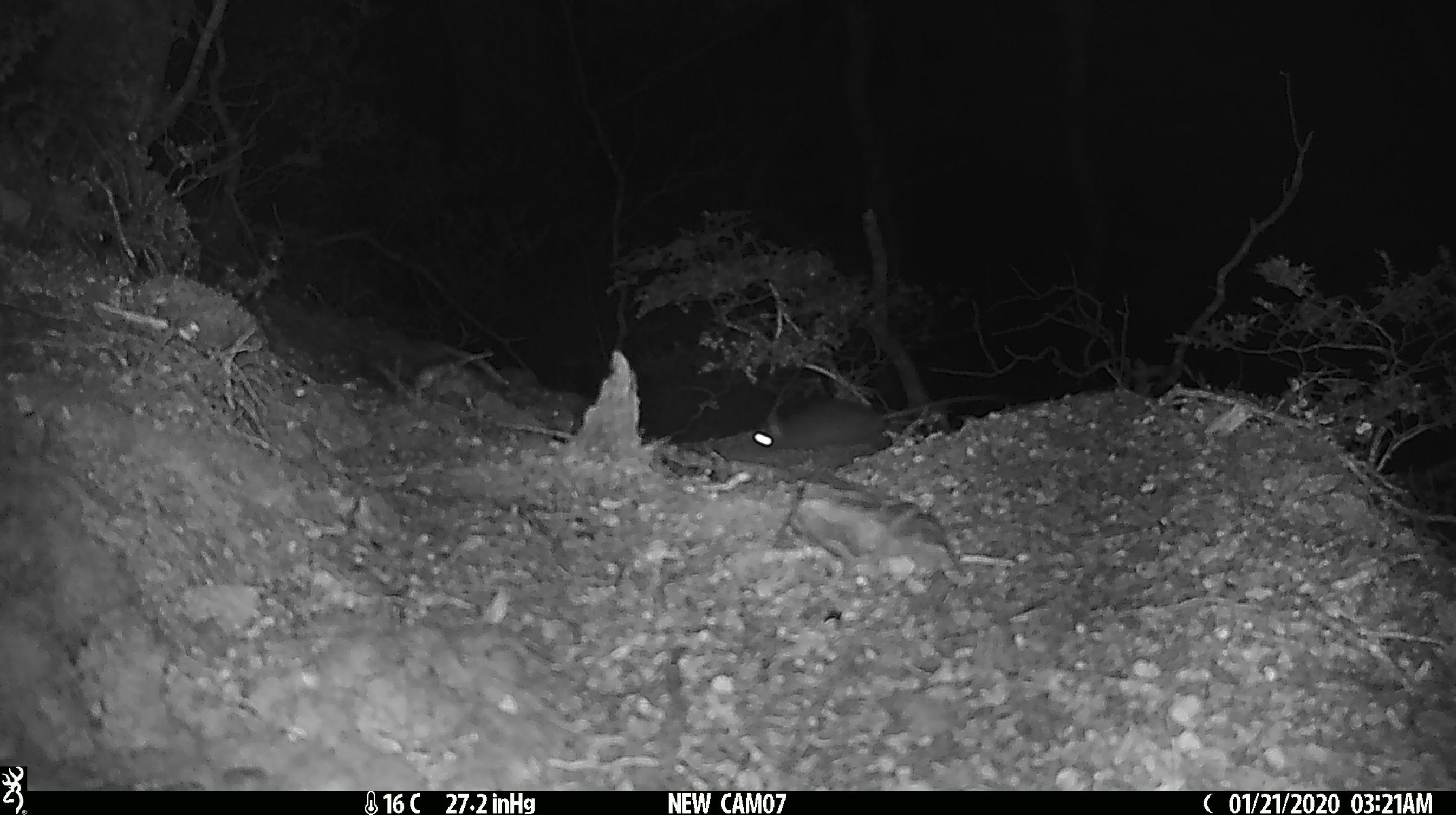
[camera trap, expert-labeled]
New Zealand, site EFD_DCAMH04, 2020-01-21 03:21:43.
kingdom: Animalia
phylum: Chordata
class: Mammalia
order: Rodentia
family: Muridae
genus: Rattus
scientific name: Rattus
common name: rat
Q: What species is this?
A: Rat (Rattus).